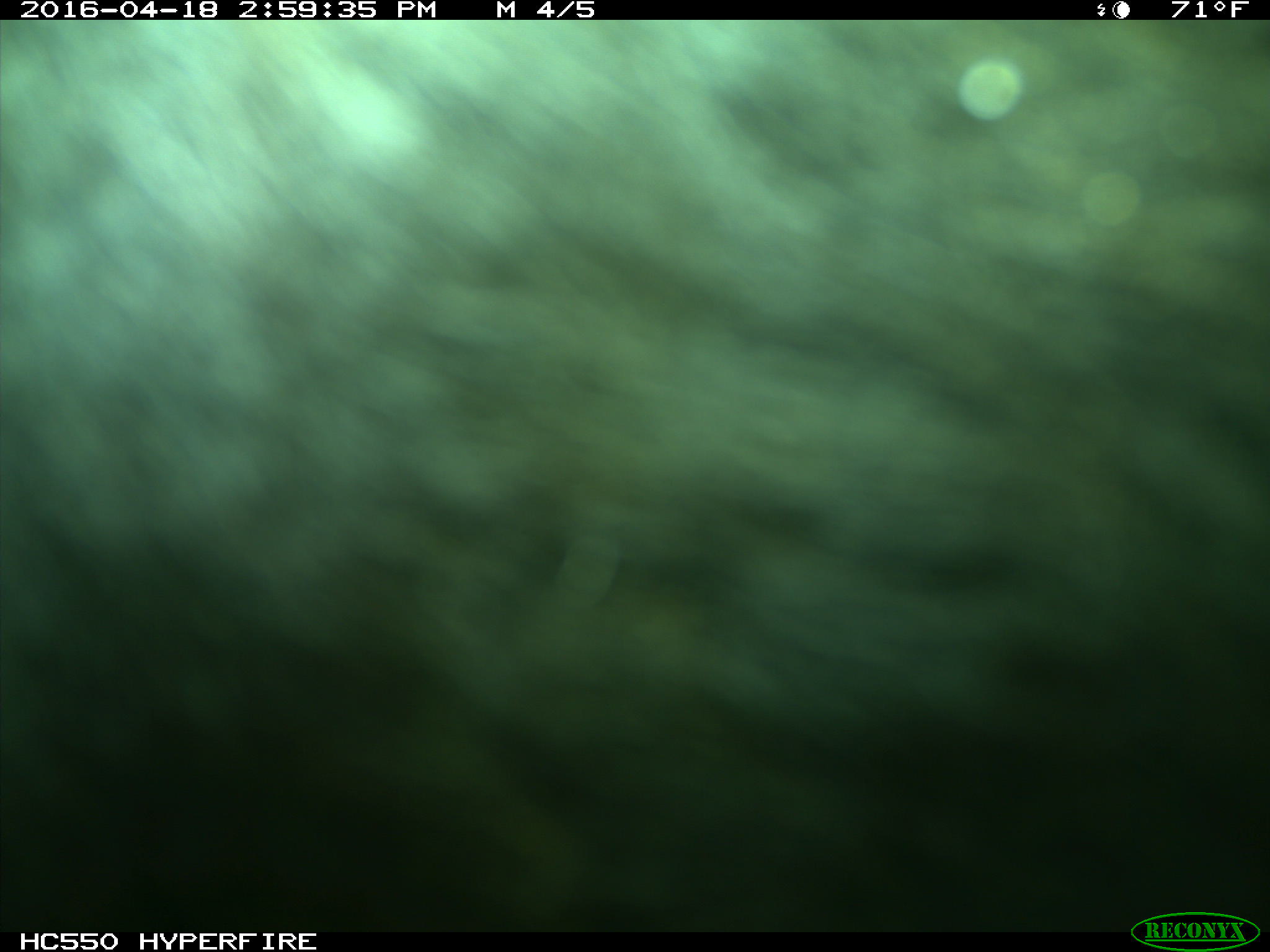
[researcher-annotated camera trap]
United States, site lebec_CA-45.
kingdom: Animalia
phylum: Chordata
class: Mammalia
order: Artiodactyla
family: Bovidae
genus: Bos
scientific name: Bos taurus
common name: domestic cow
Bos taurus (domestic cow).